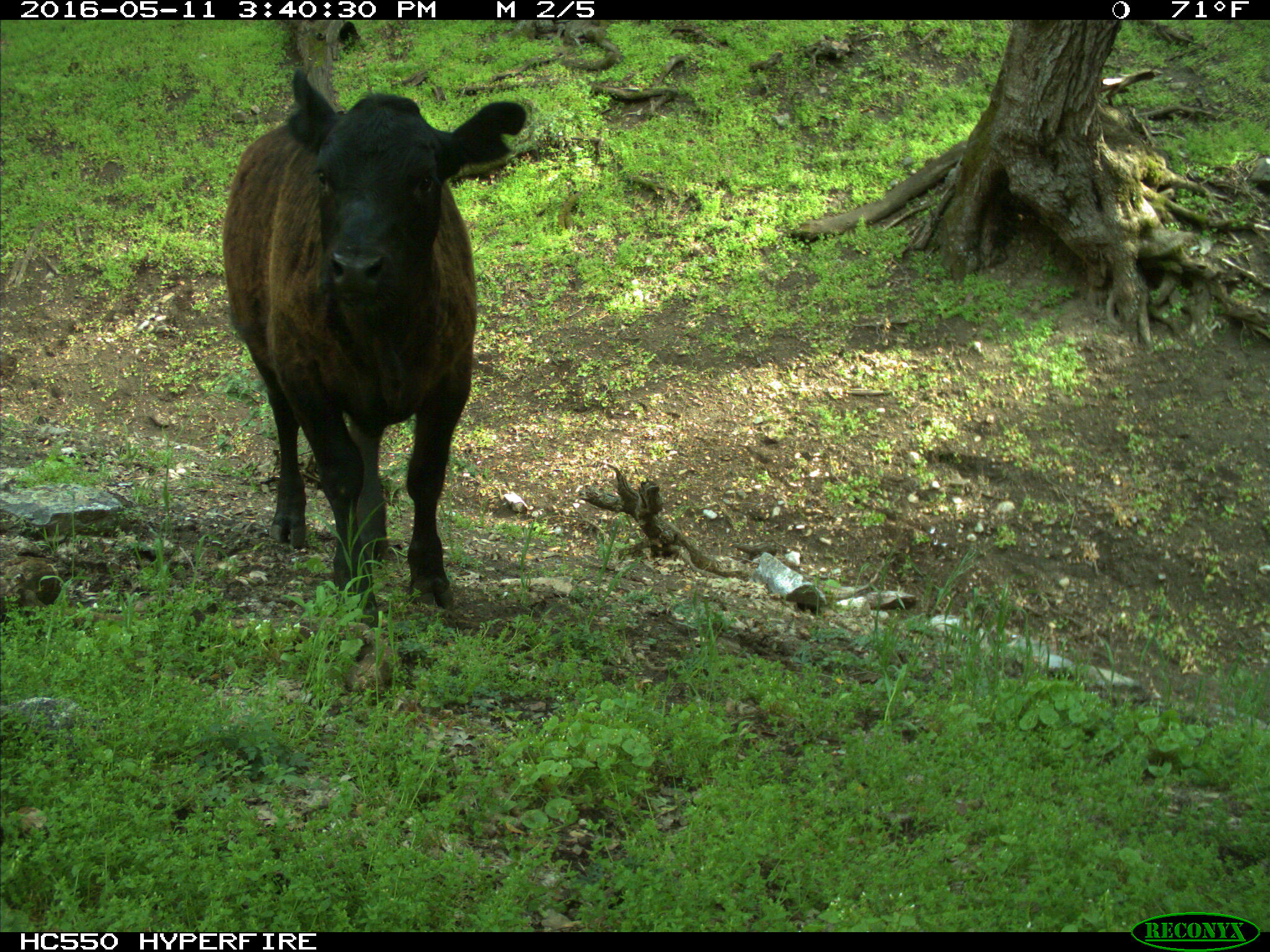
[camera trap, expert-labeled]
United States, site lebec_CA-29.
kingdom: Animalia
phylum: Chordata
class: Mammalia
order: Artiodactyla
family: Bovidae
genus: Bos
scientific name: Bos taurus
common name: domestic cow